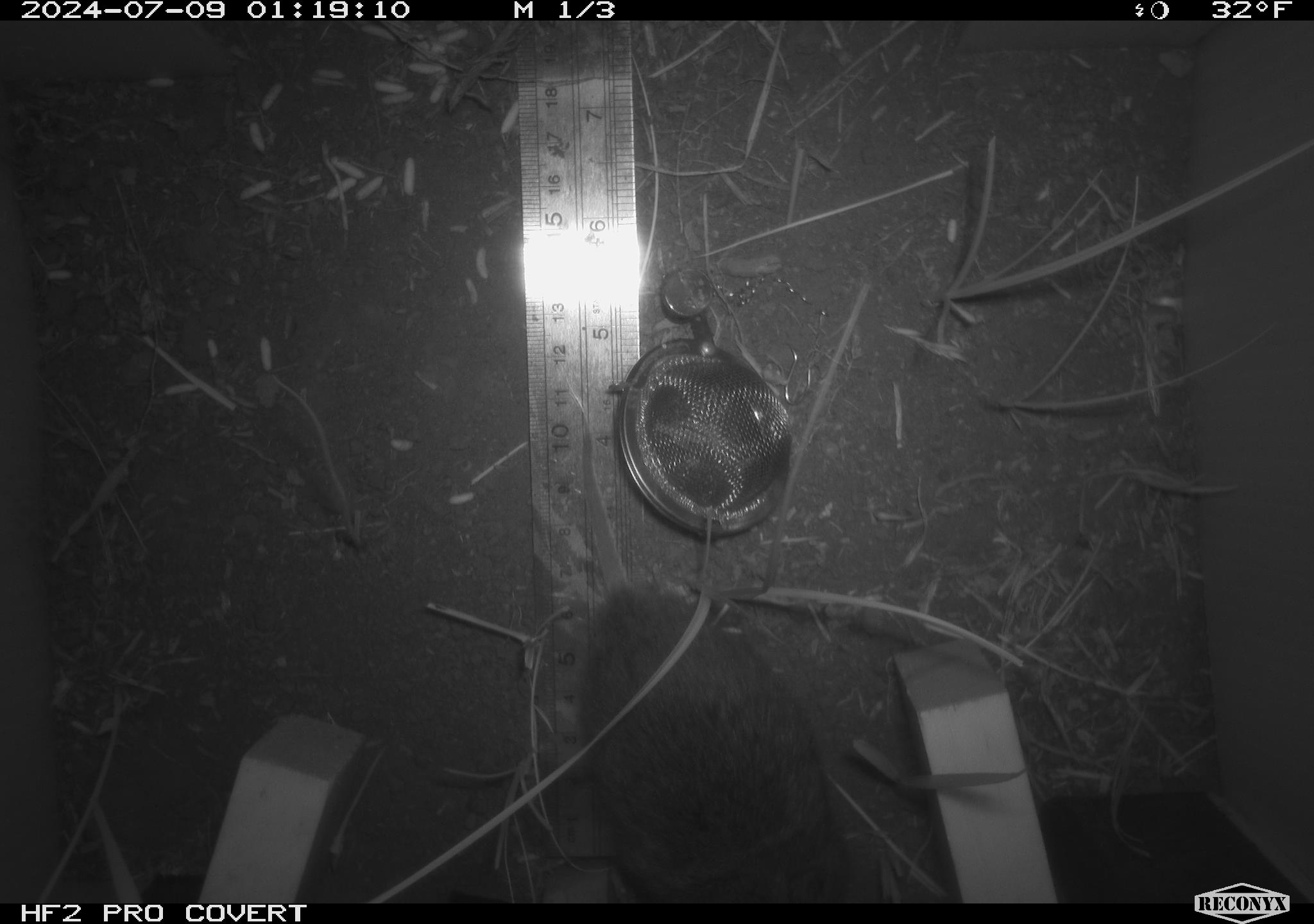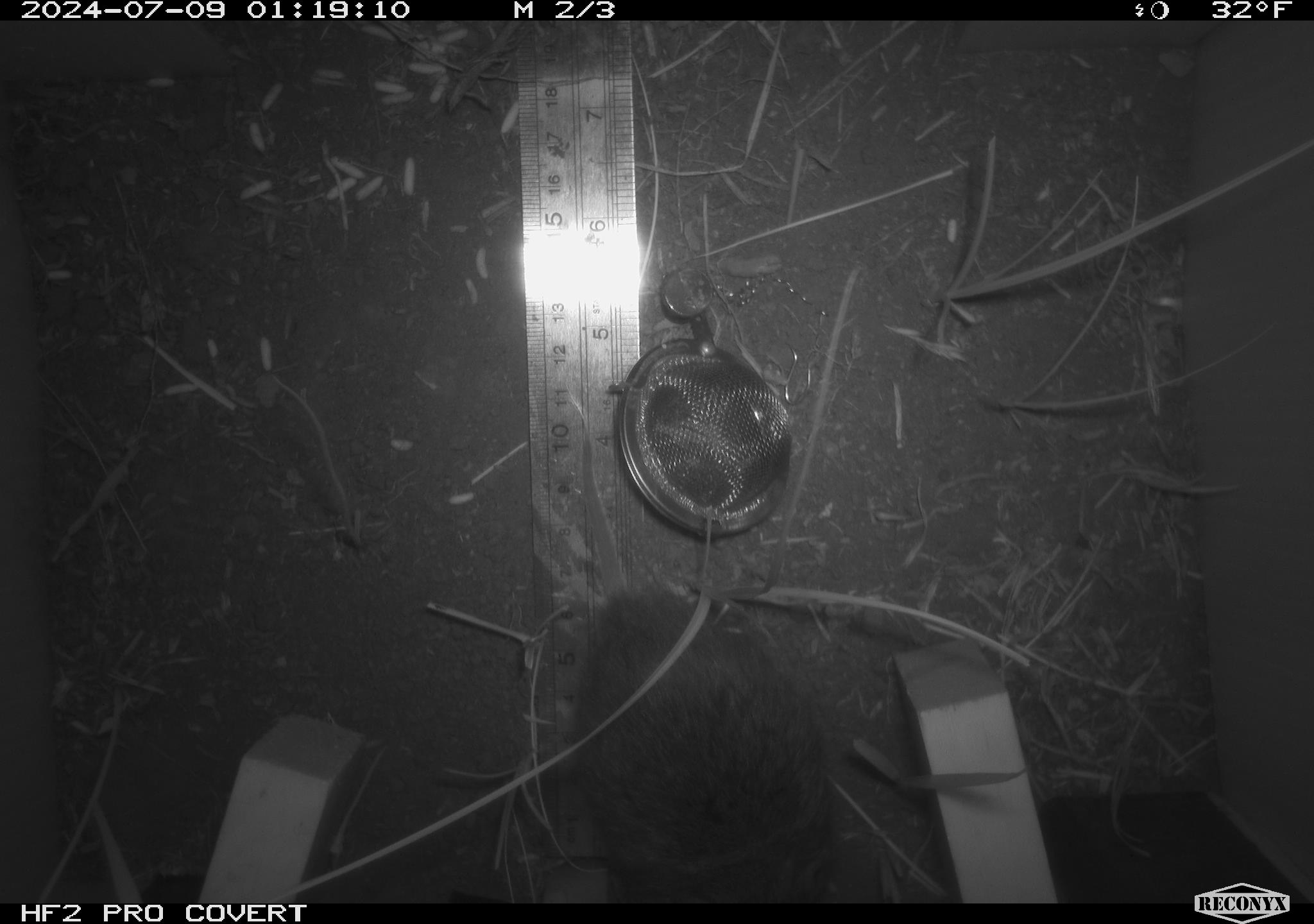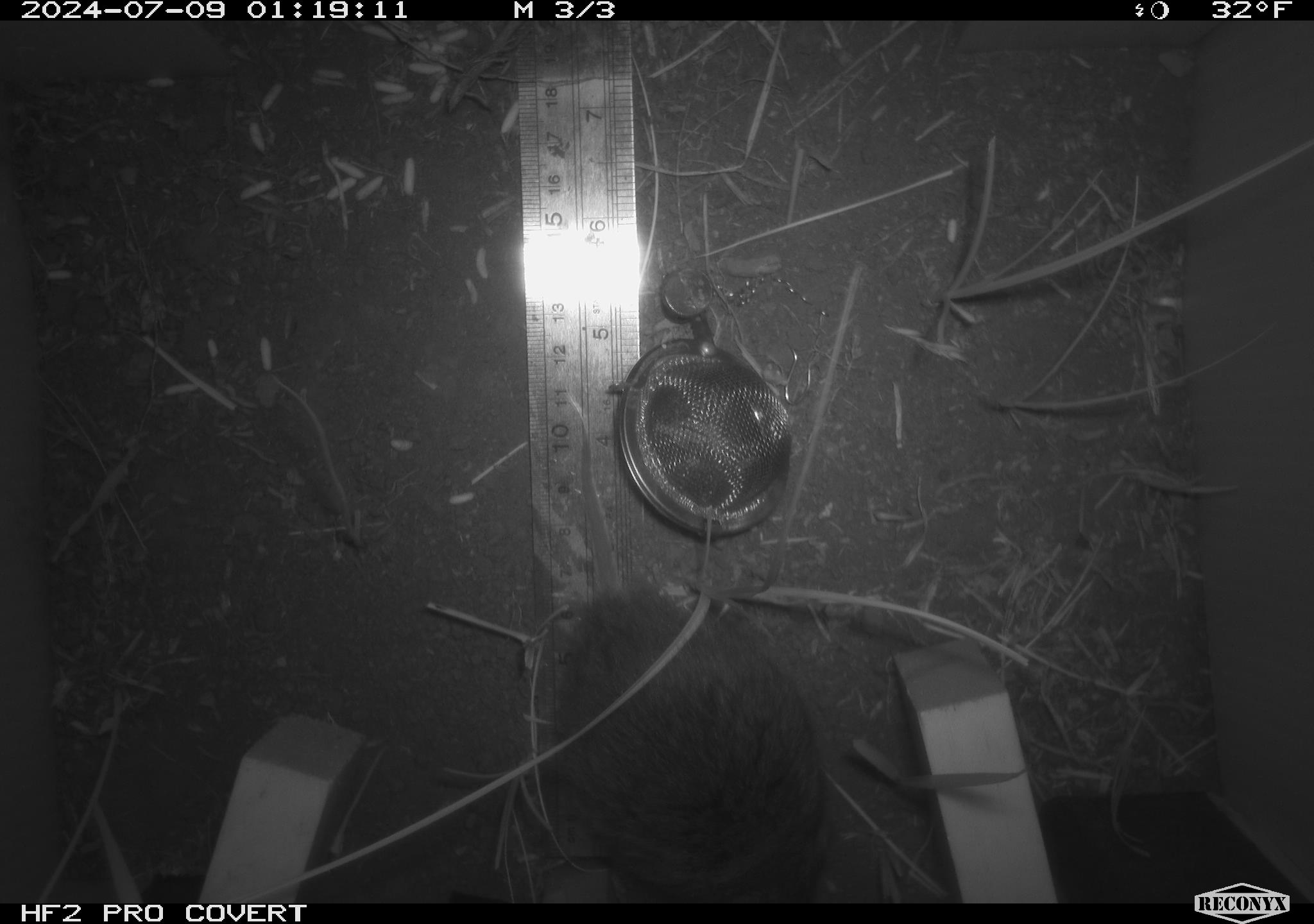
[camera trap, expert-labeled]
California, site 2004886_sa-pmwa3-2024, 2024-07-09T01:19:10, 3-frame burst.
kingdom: Animalia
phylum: Chordata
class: Mammalia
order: Rodentia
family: Cricetidae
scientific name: Arvicolinae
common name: voles, lemmings, and muskrats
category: arvicolinae subfamily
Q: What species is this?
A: Arvicolinae subfamily (voles, lemmings, and muskrats) (Arvicolinae).